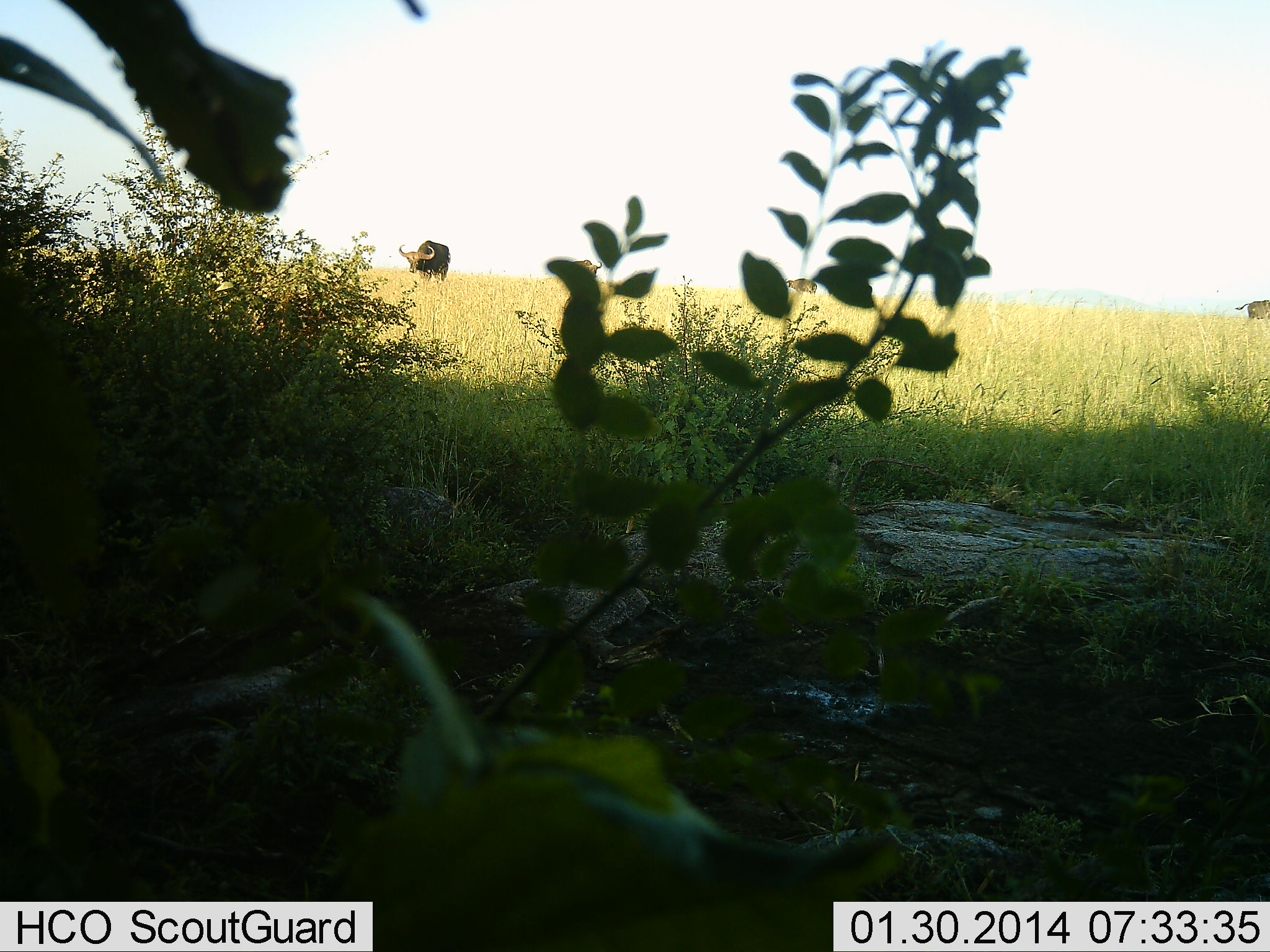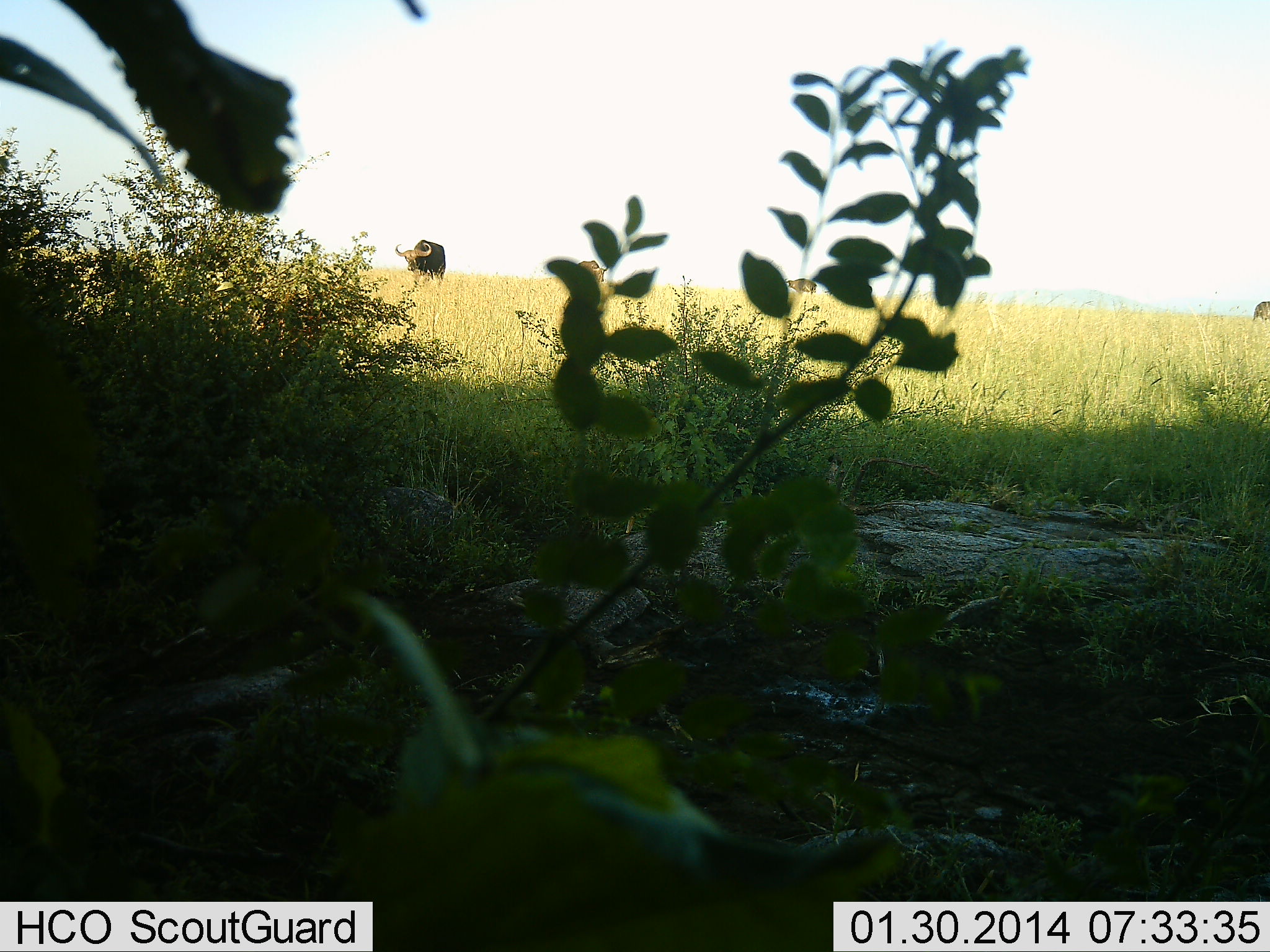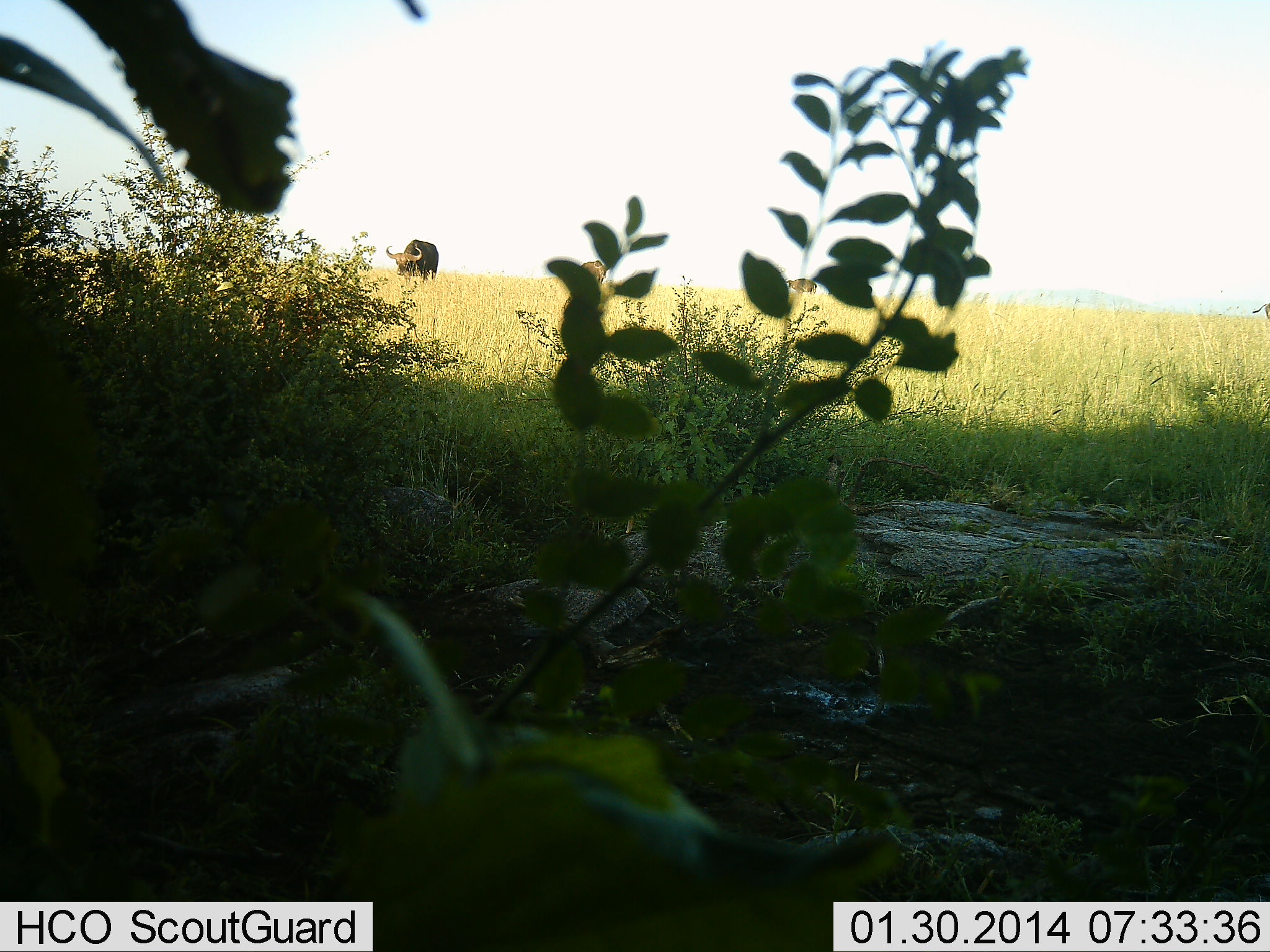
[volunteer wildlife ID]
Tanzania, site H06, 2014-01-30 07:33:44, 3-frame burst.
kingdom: Animalia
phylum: Chordata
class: Mammalia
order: Artiodactyla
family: Bovidae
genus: Syncerus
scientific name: Syncerus caffer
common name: cape buffalo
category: buffalo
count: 2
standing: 40%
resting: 0%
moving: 60%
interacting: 0%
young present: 0%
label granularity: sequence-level